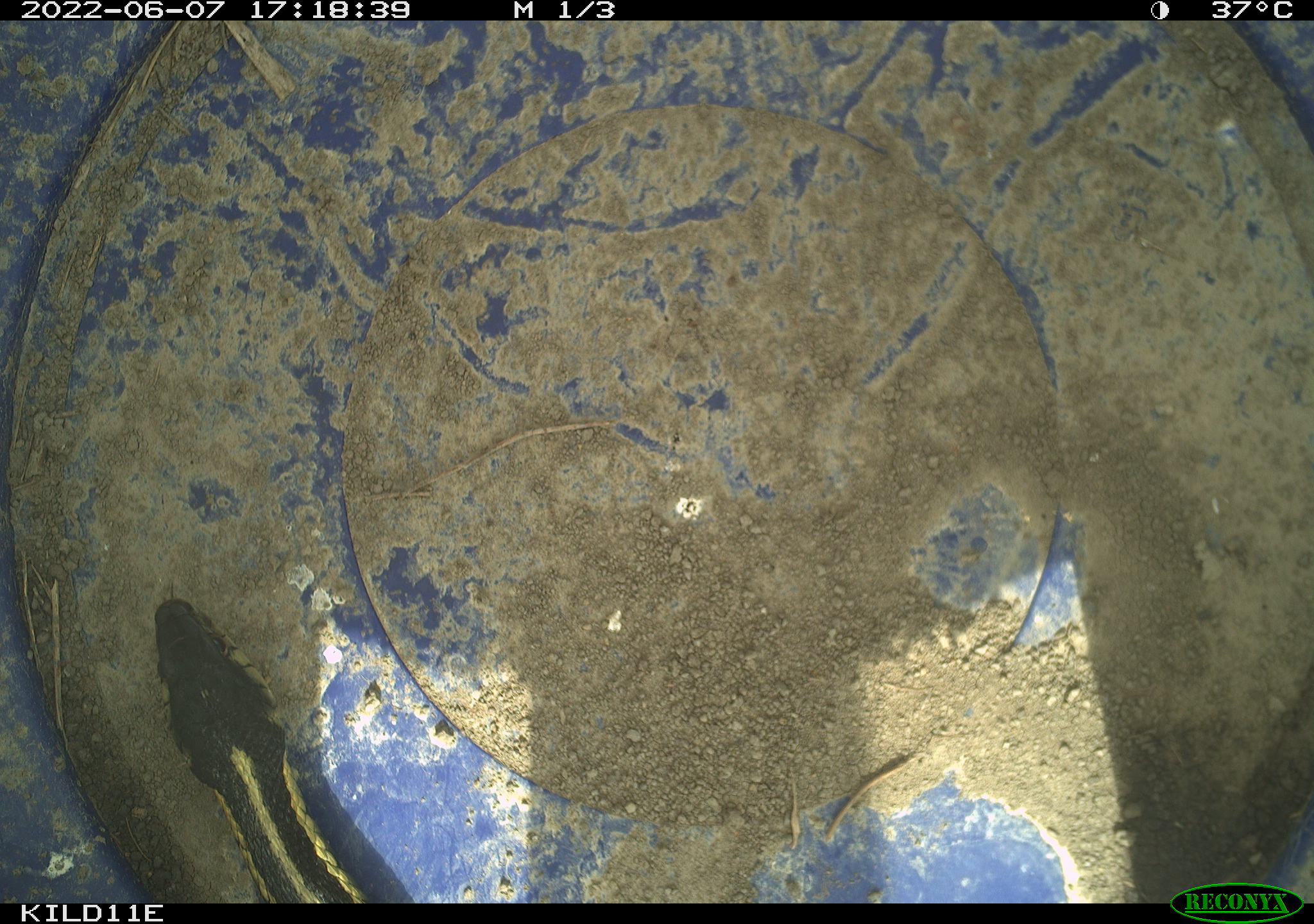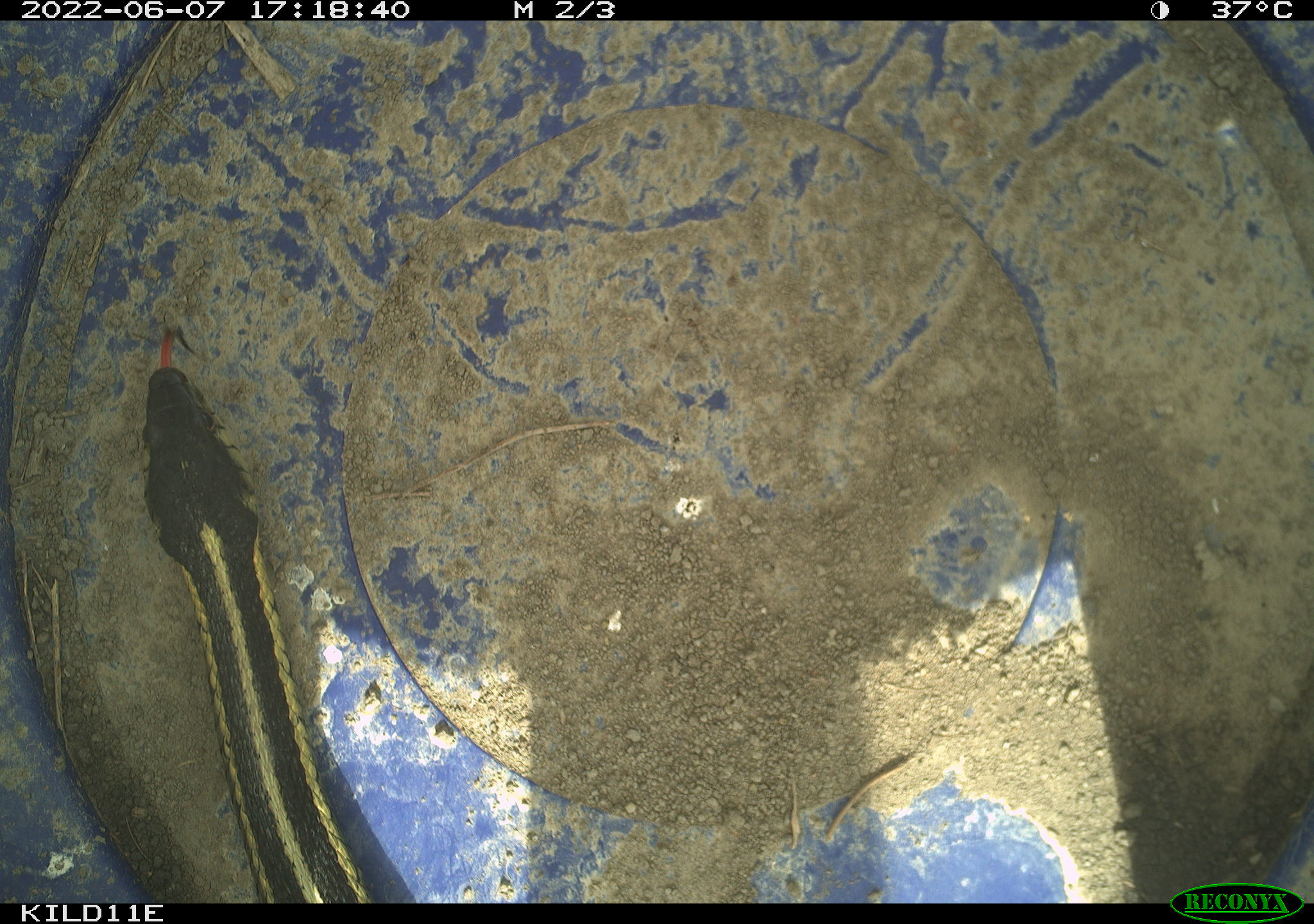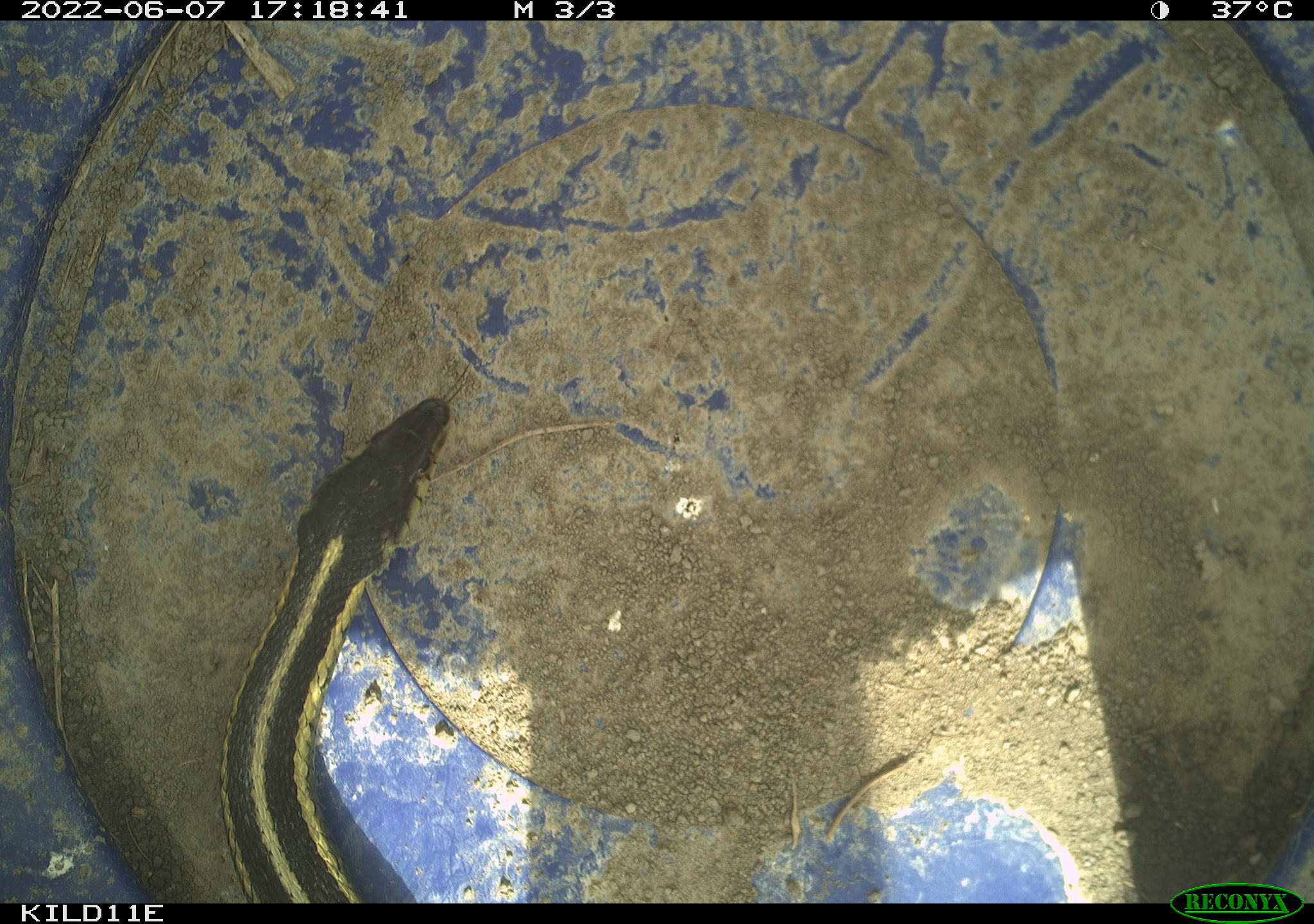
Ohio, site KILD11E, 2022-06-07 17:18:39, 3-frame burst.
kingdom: Animalia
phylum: Chordata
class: Reptilia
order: Squamata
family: Colubridae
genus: Thamnophis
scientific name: Thamnophis sirtalis sirtalis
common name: eastern gartersnake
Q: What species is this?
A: Eastern gartersnake (Thamnophis sirtalis sirtalis).